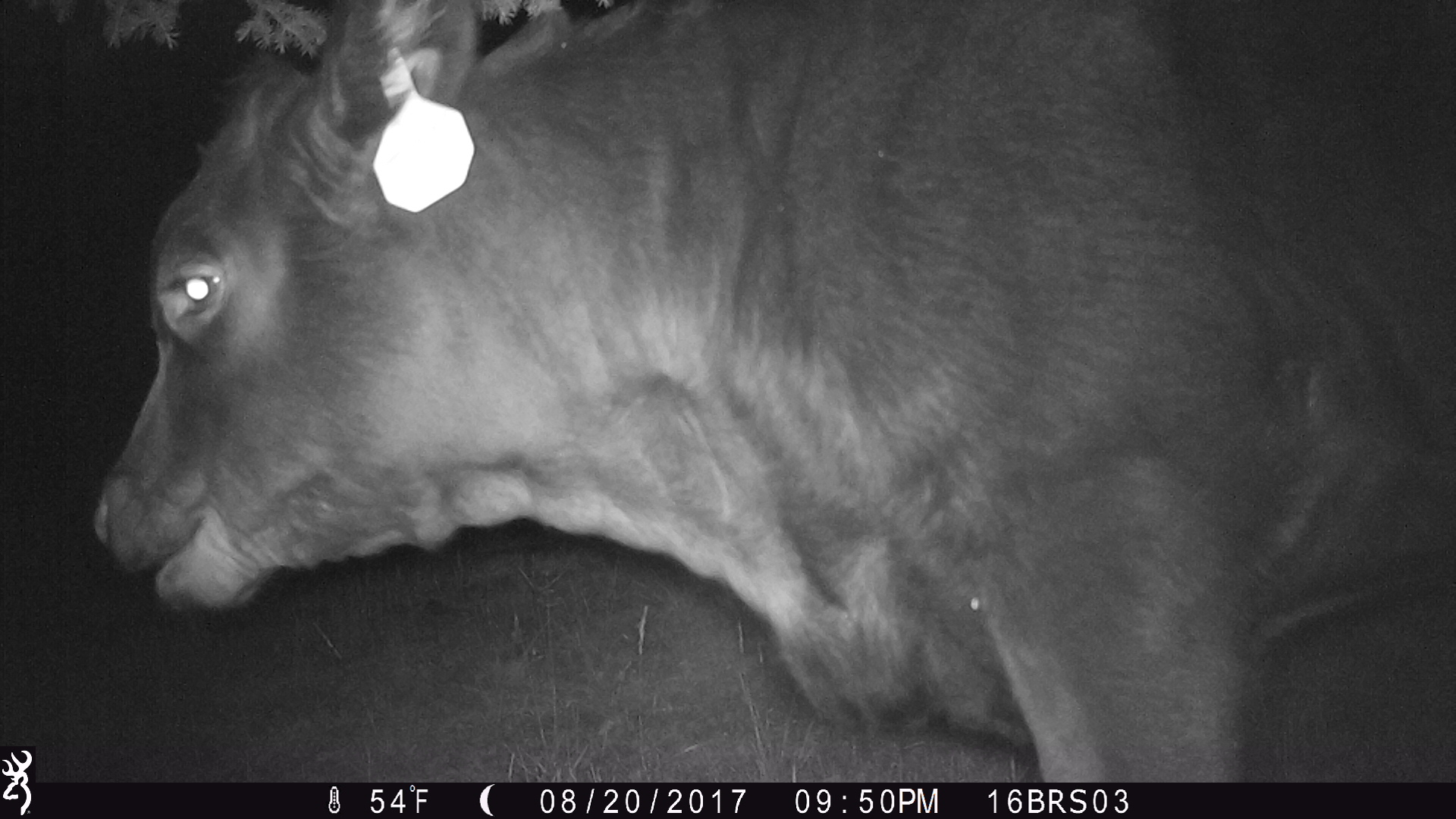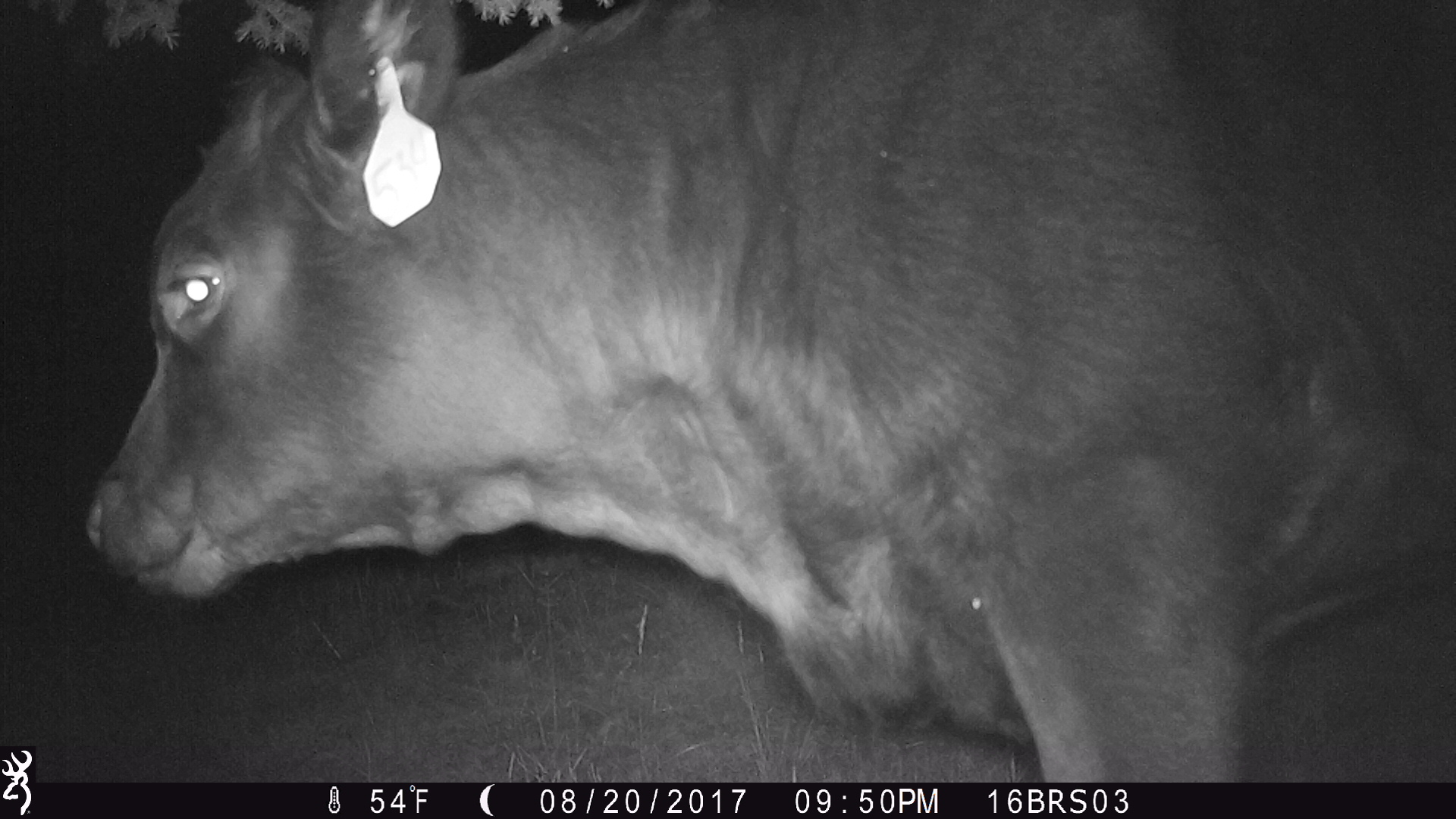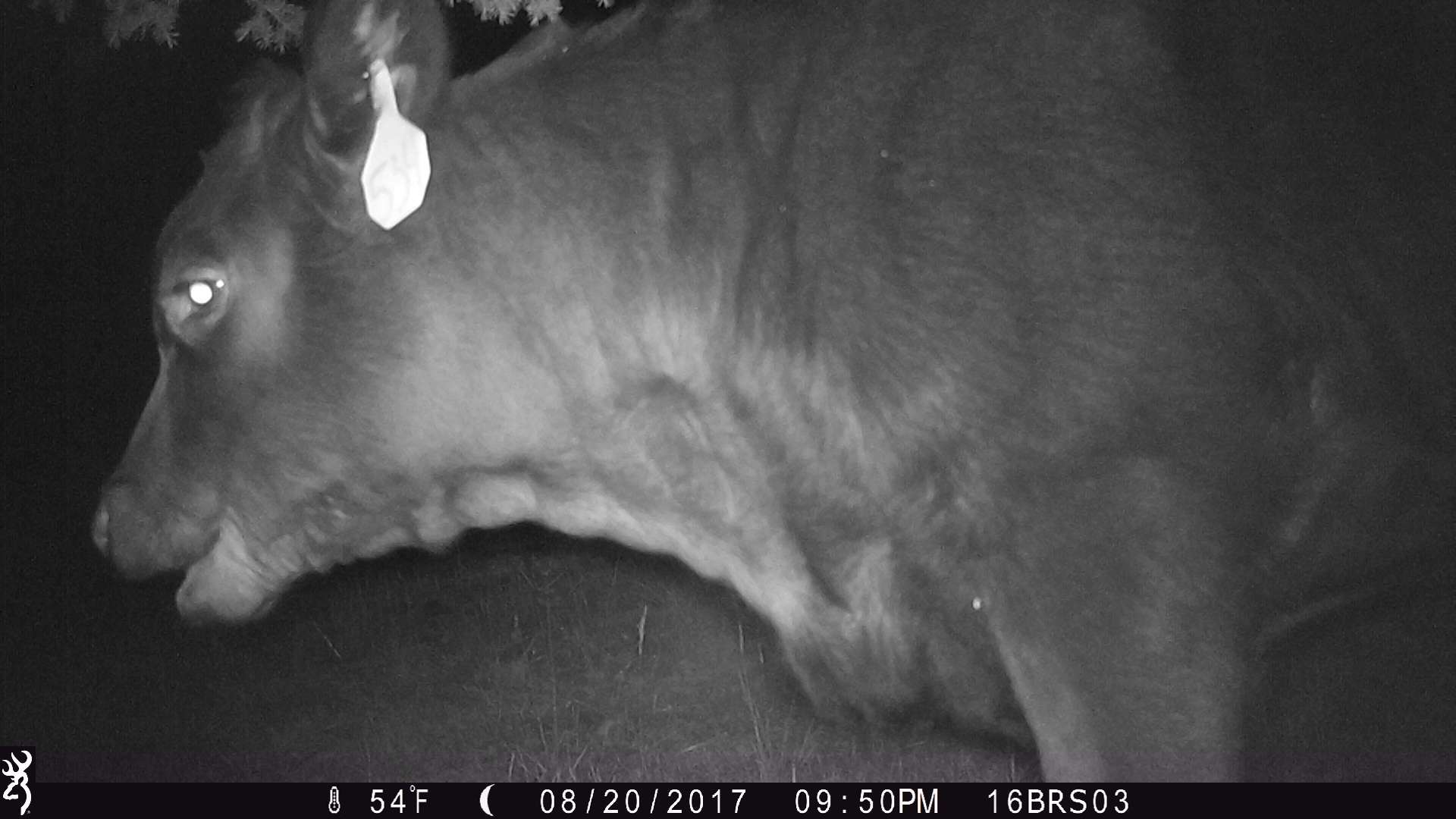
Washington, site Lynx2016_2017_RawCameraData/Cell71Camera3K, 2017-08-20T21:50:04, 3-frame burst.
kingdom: Animalia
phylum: Chordata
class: Mammalia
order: Artiodactyla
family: Bovidae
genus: Bos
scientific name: Bos taurus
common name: domestic cattle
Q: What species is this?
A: Domestic cattle (Bos taurus).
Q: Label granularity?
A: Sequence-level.